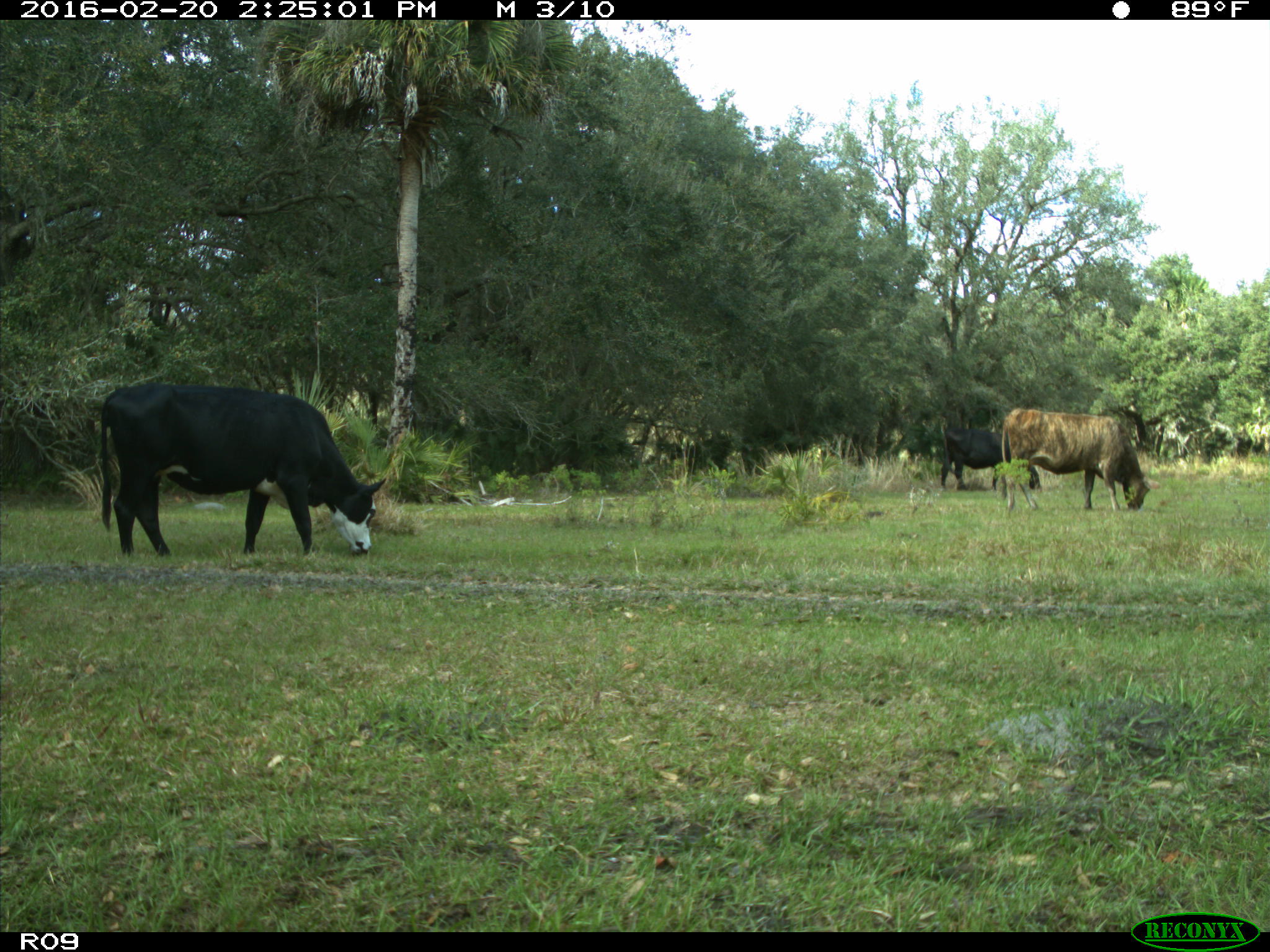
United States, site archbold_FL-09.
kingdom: Animalia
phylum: Chordata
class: Mammalia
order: Artiodactyla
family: Bovidae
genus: Bos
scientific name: Bos taurus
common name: domestic cow